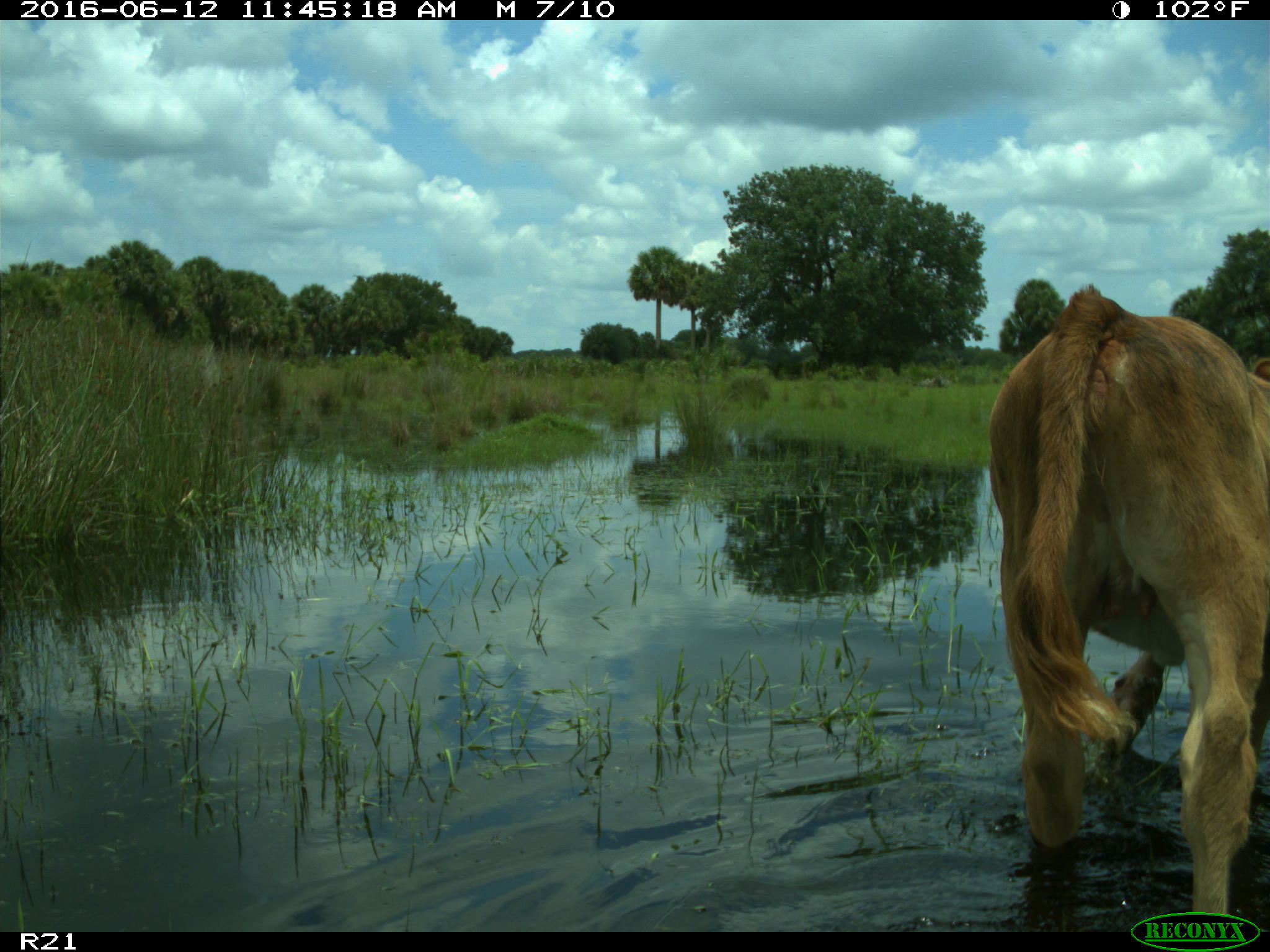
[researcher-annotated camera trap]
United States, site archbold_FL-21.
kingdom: Animalia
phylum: Chordata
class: Mammalia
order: Artiodactyla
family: Bovidae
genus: Bos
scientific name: Bos taurus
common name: domestic cow